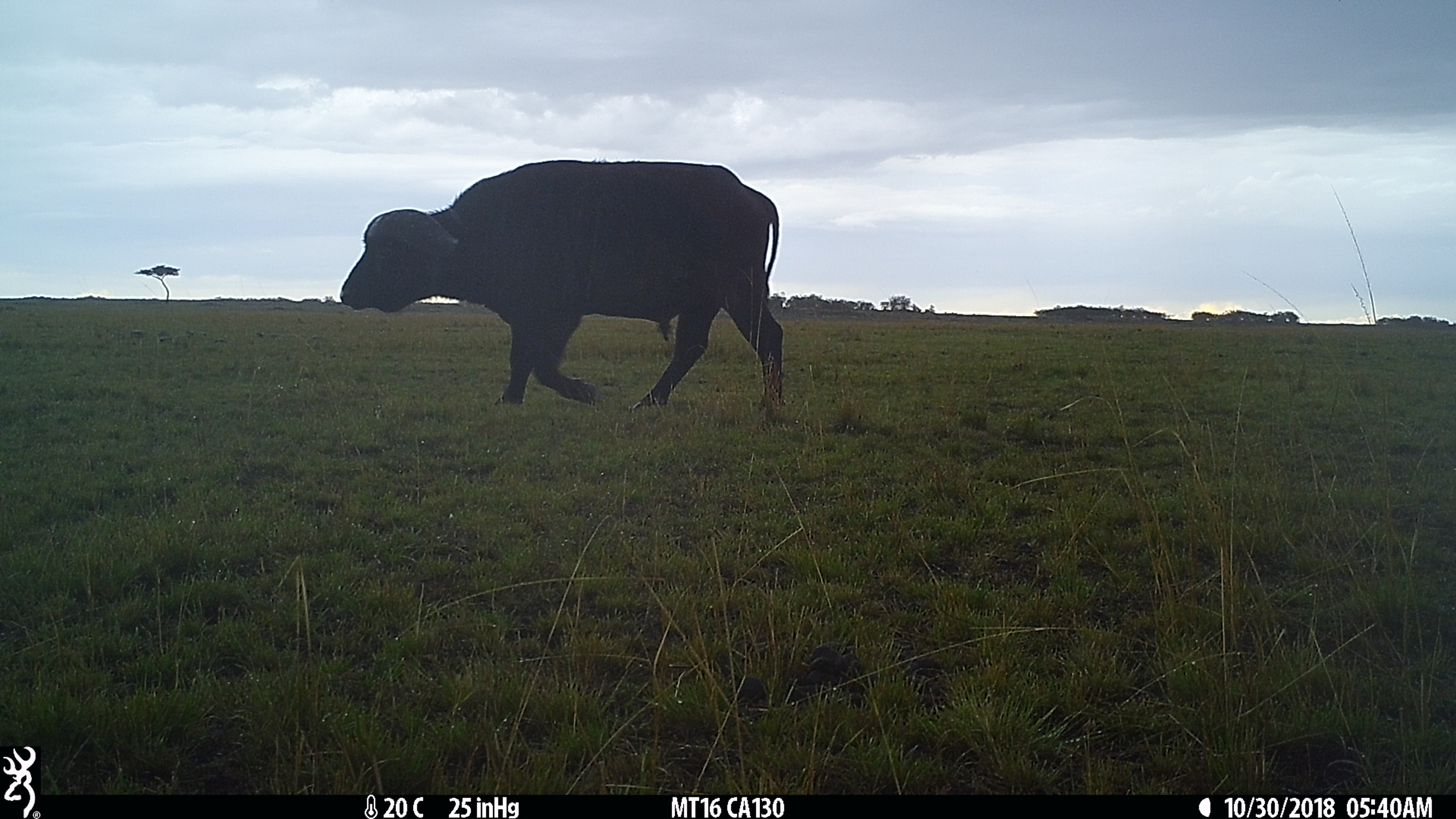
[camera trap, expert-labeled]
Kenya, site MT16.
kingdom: Animalia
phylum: Chordata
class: Mammalia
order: Artiodactyla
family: Bovidae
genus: Syncerus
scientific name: Syncerus caffer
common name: buffalo